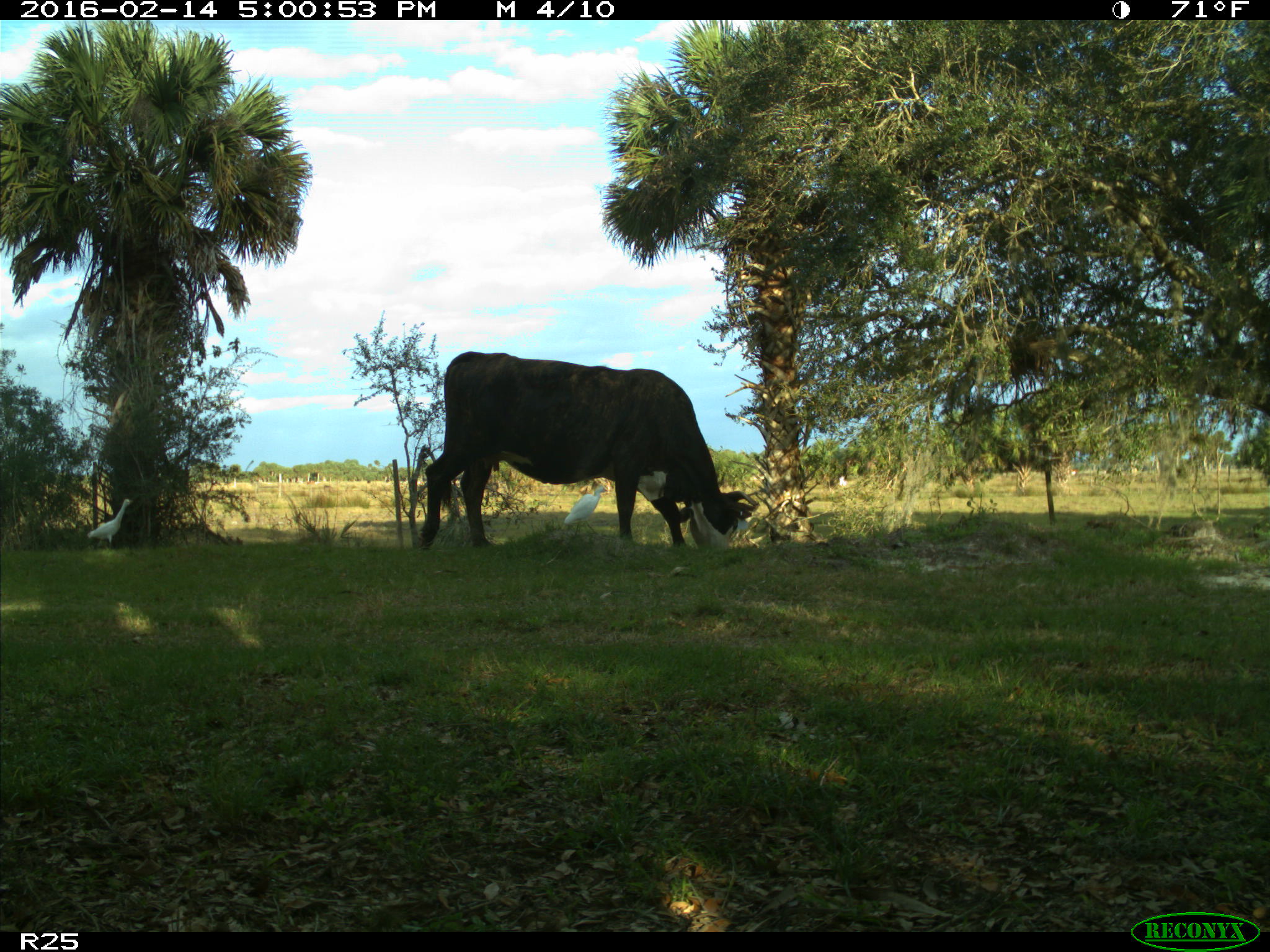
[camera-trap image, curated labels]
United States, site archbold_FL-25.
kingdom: Animalia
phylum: Chordata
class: Mammalia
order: Artiodactyla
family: Bovidae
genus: Bos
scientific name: Bos taurus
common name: domestic cow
Bos taurus (domestic cow).